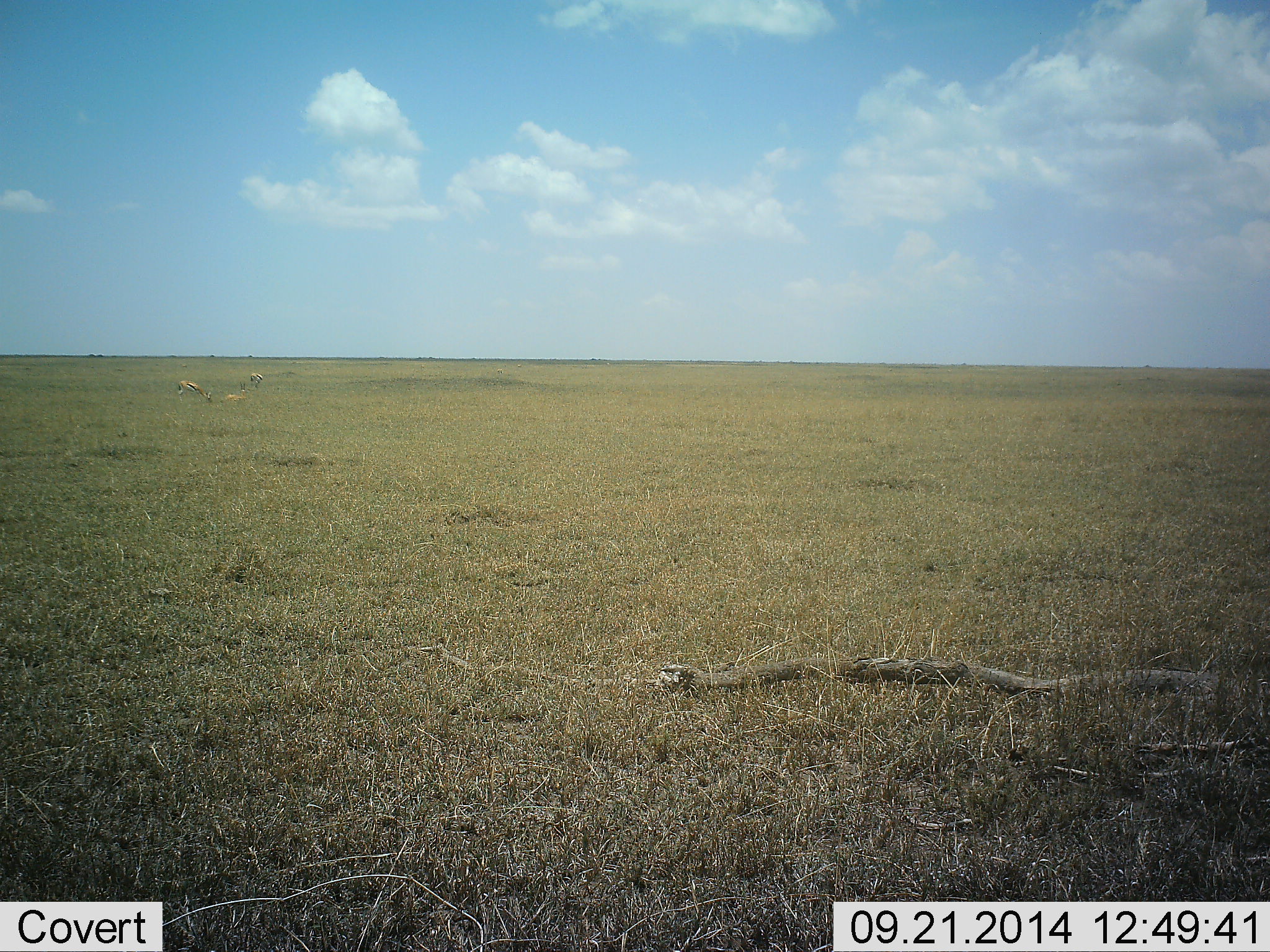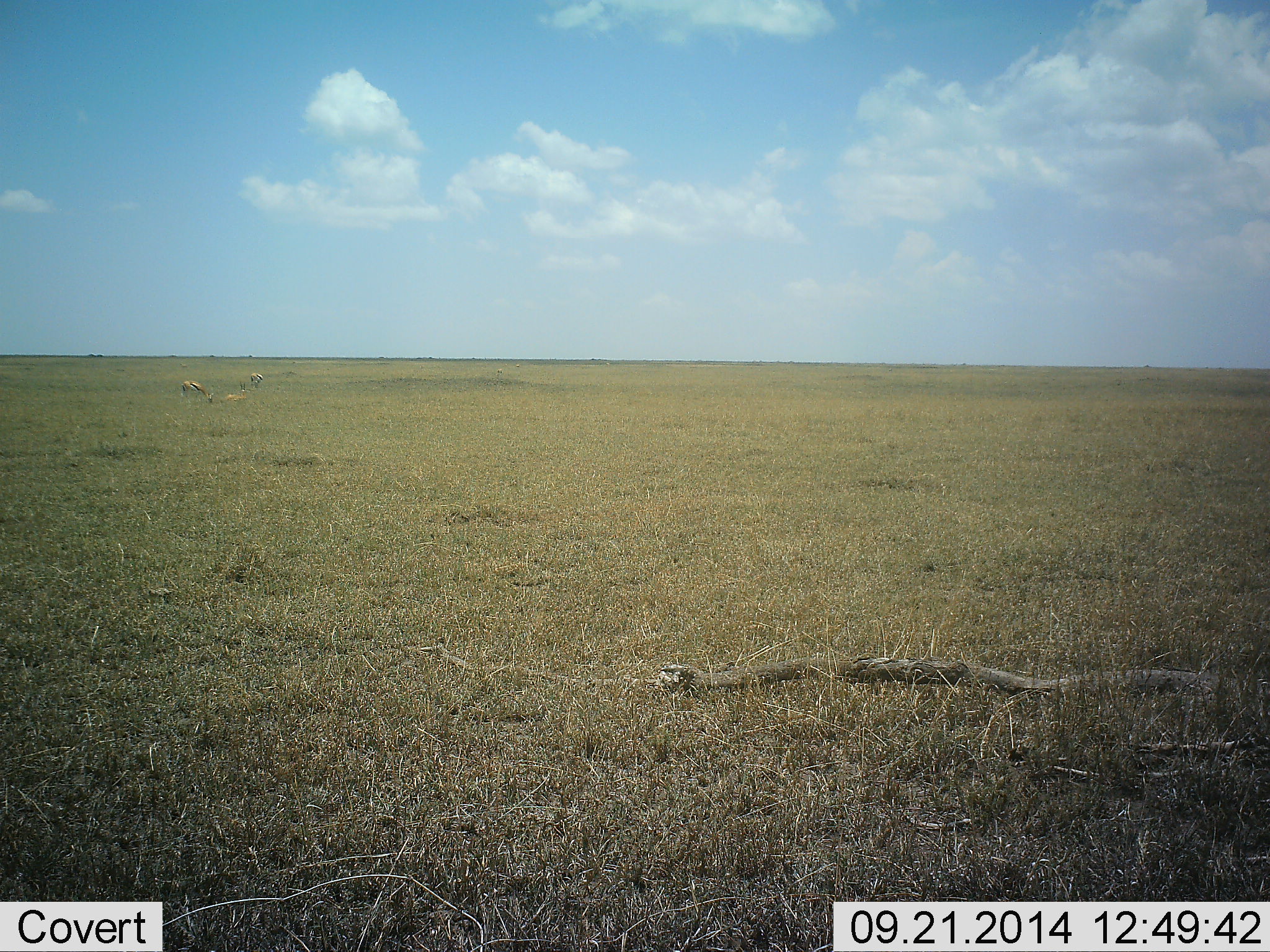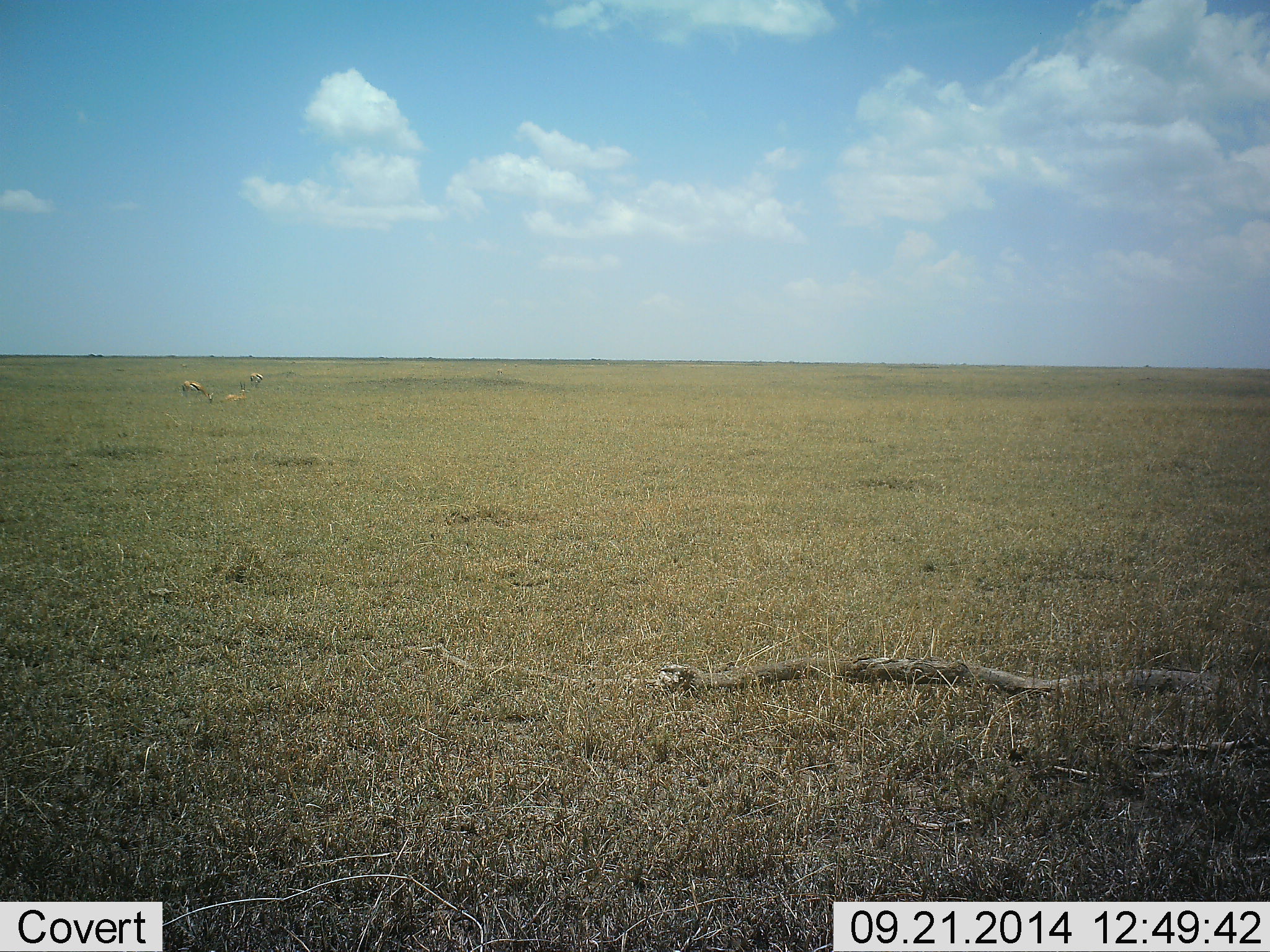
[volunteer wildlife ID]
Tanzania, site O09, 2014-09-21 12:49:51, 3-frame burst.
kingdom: Animalia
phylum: Chordata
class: Mammalia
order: Artiodactyla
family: Bovidae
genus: Eudorcas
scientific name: Eudorcas thomsonii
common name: thomson's gazelle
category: gazellethomsons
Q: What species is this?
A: Gazellethomsons (thomson's gazelle) (Eudorcas thomsonii).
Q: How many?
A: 3.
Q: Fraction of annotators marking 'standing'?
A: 30%.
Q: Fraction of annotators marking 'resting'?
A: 40%.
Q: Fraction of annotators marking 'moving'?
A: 0%.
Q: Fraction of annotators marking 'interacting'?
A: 0%.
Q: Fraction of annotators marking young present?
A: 0%.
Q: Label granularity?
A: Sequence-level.